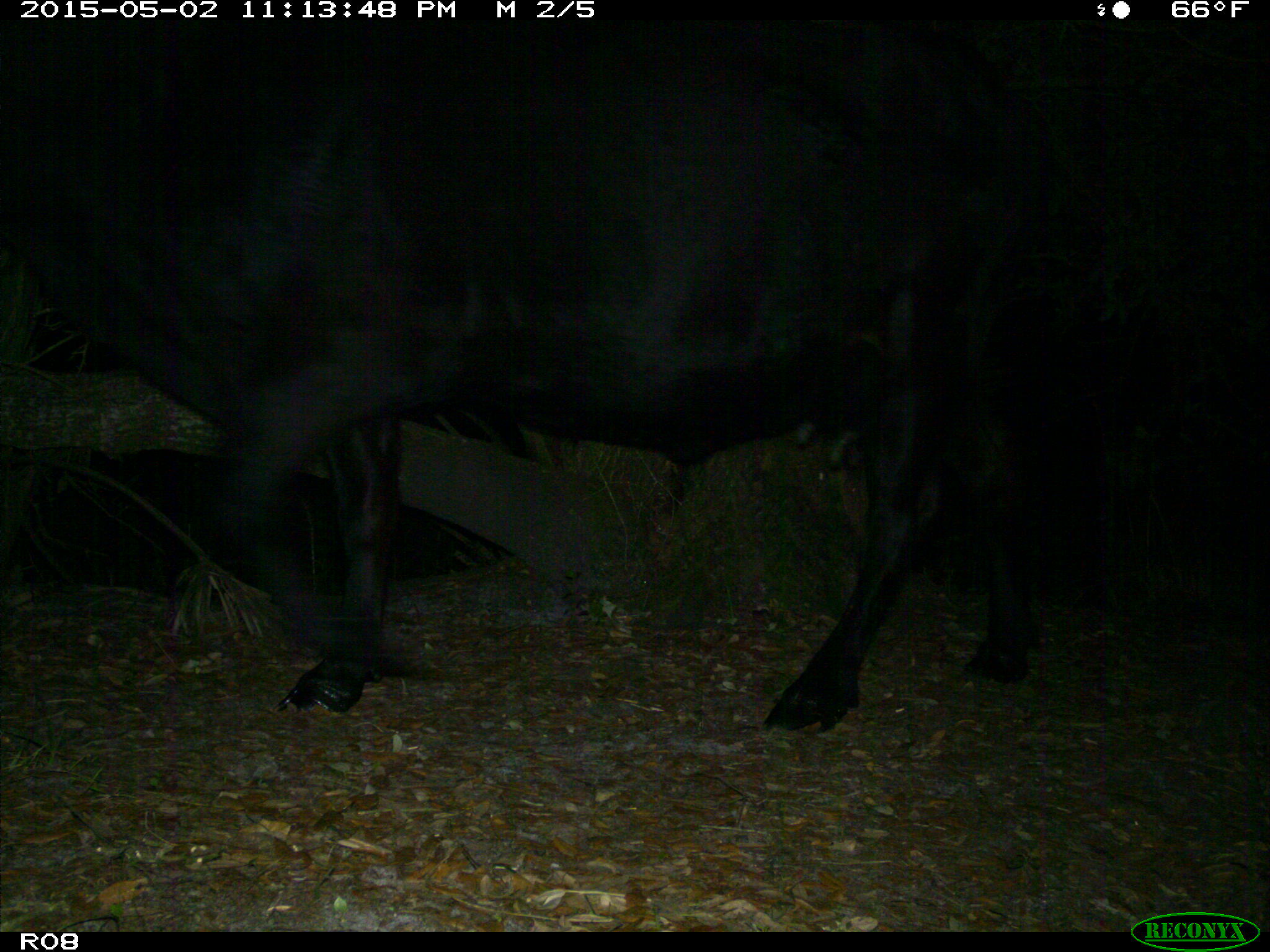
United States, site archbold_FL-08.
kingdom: Animalia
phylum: Chordata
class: Mammalia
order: Artiodactyla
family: Bovidae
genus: Bos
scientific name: Bos taurus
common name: domestic cow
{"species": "Bos taurus (domestic cow)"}